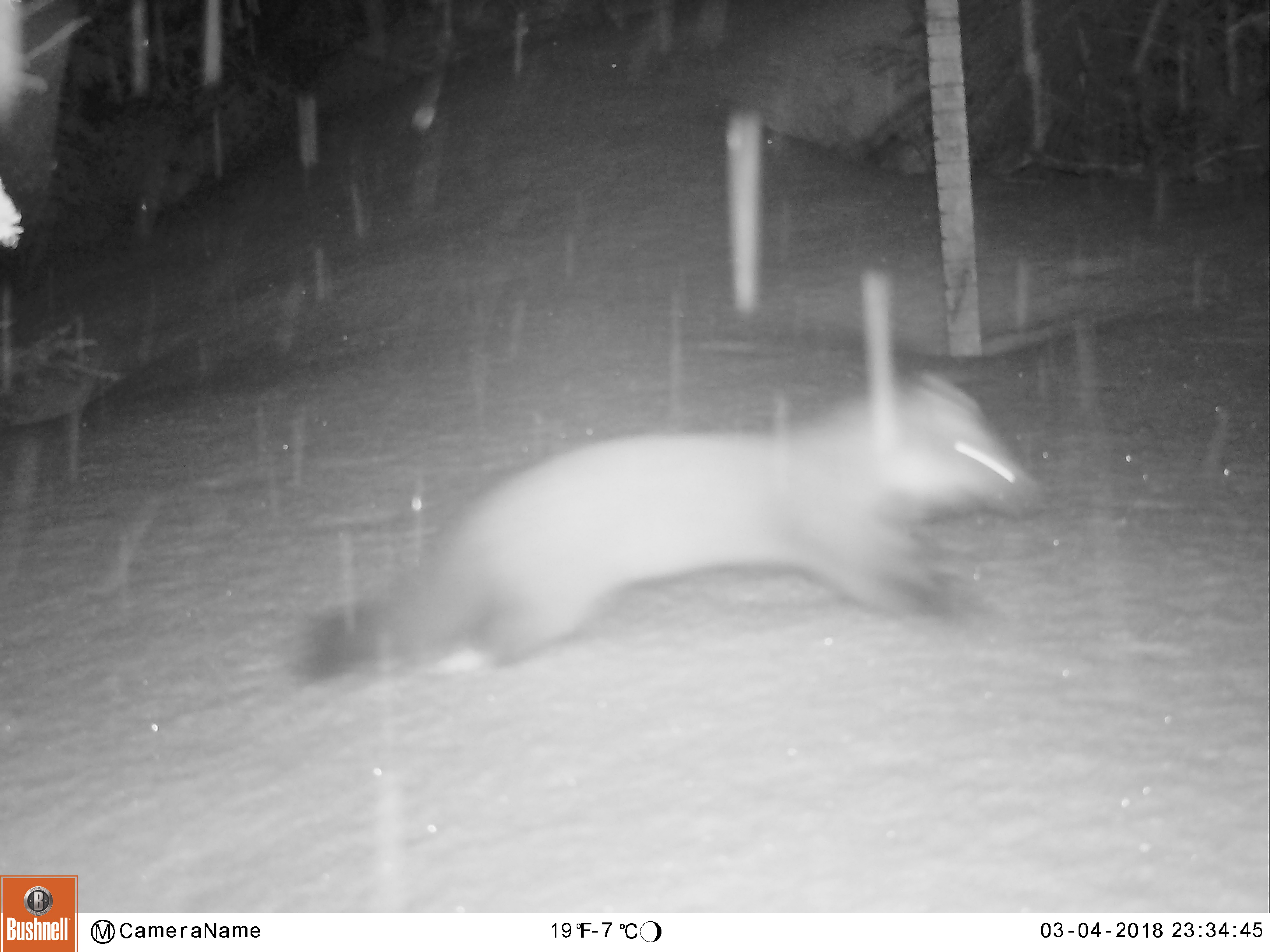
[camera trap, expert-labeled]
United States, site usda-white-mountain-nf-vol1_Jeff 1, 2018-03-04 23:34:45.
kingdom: Animalia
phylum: Chordata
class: Mammalia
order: Carnivora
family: Mustelidae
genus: Martes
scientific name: Martes americana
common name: american marten